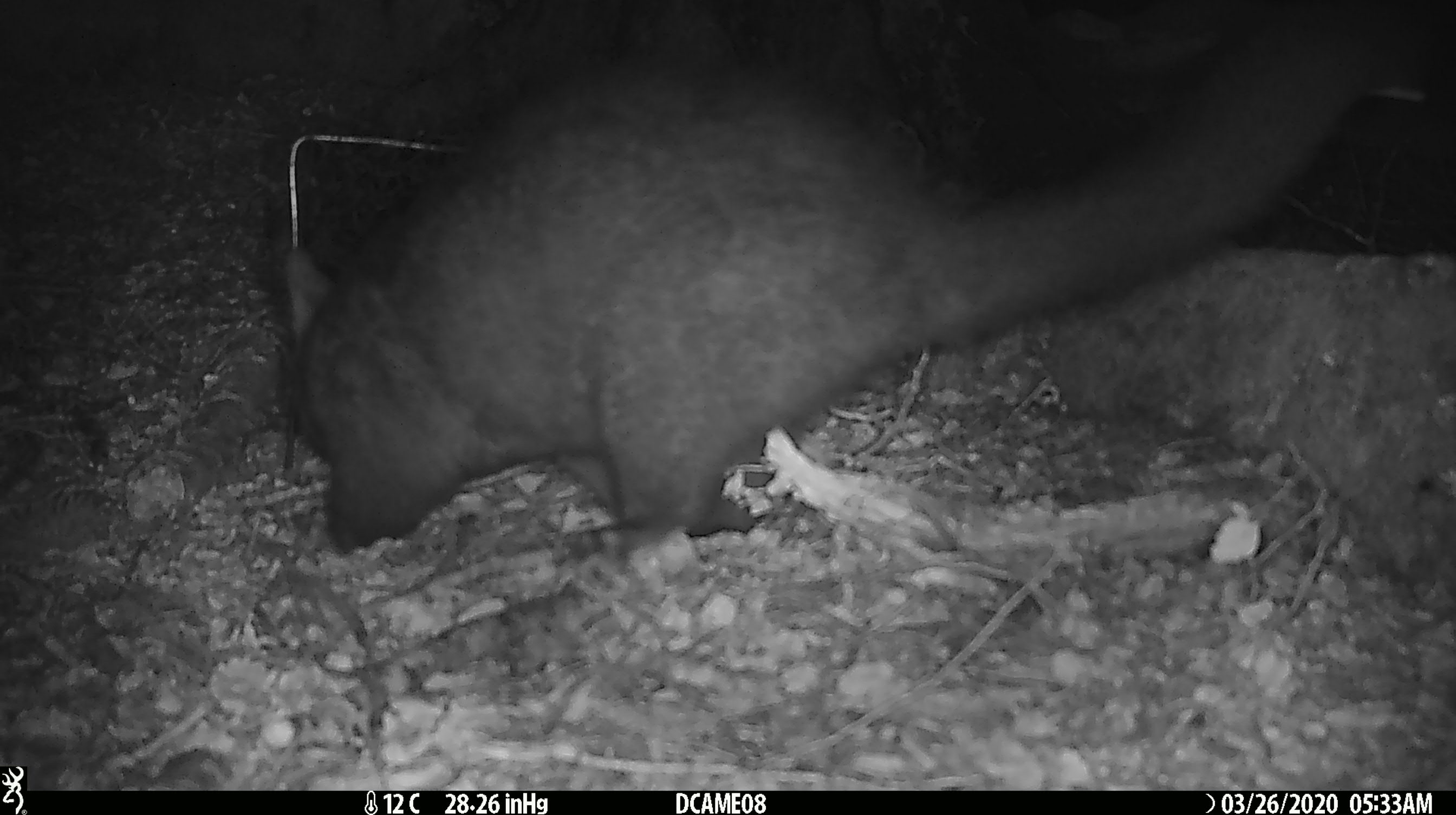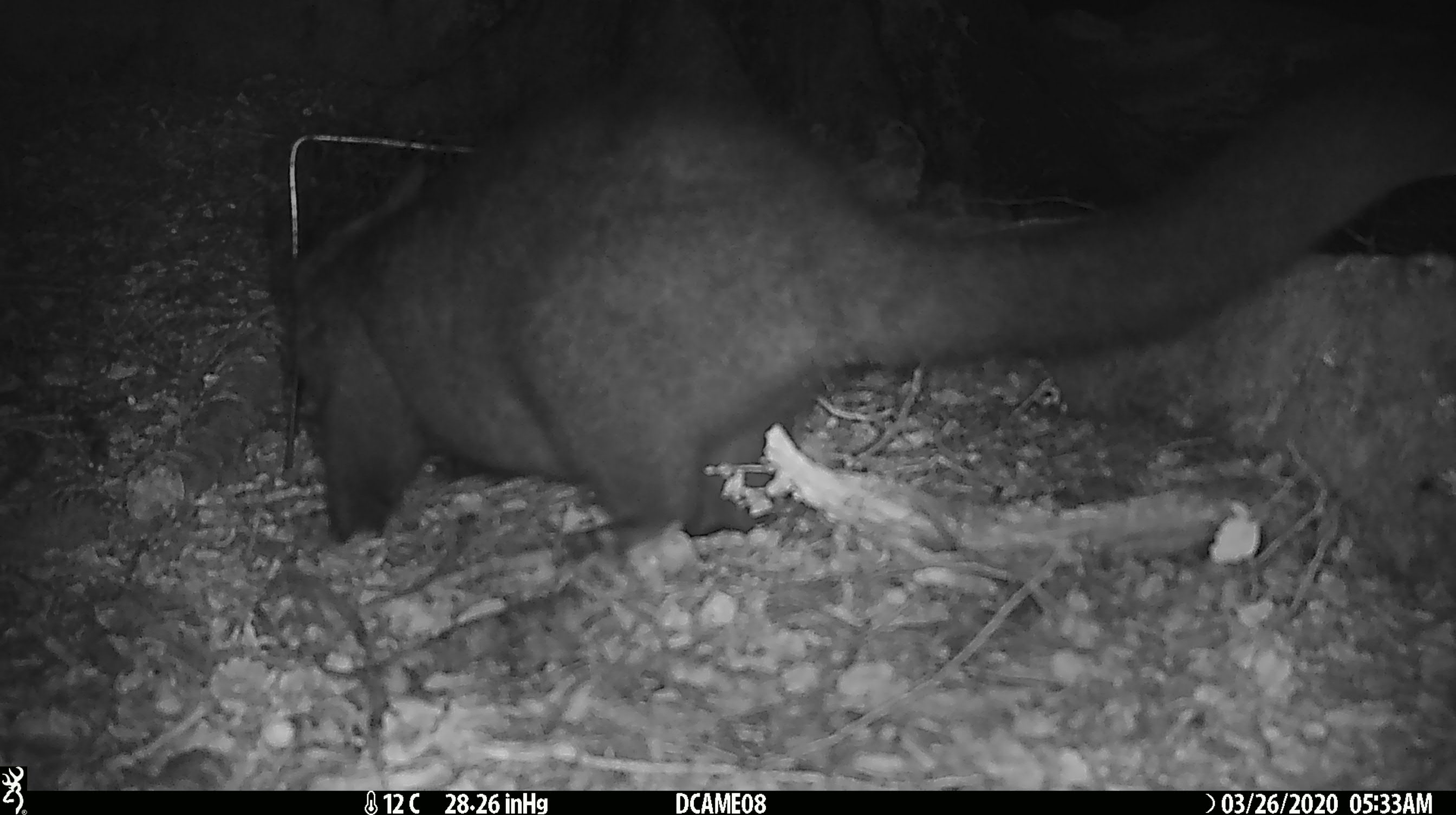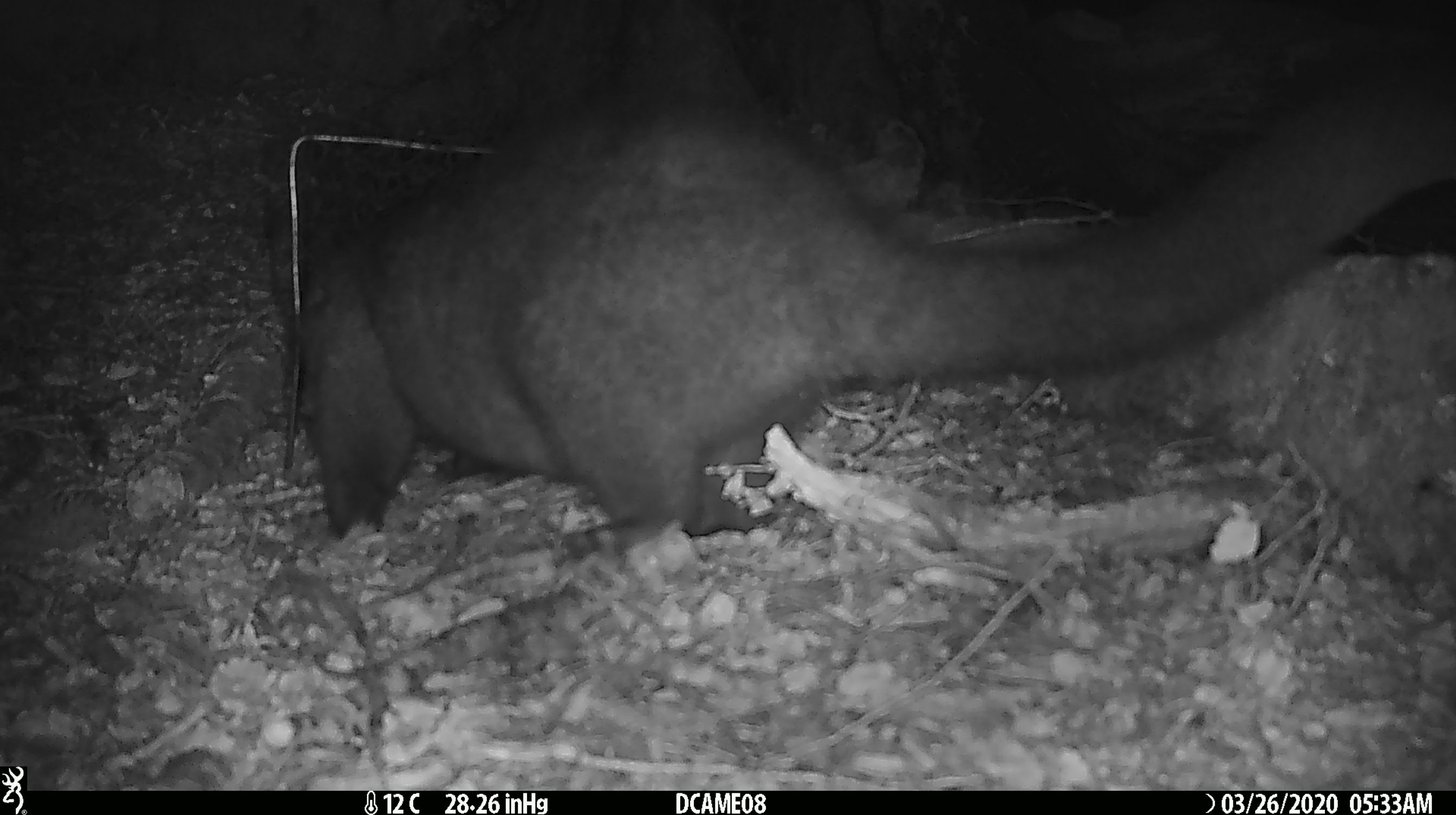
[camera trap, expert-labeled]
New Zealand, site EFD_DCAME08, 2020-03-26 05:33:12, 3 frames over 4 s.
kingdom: Animalia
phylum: Chordata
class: Mammalia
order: Diprotodontia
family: Phalangeridae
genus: Trichosurus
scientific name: Trichosurus vulpecula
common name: common brushtail possum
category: possum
Possum (common brushtail possum) (Trichosurus vulpecula).